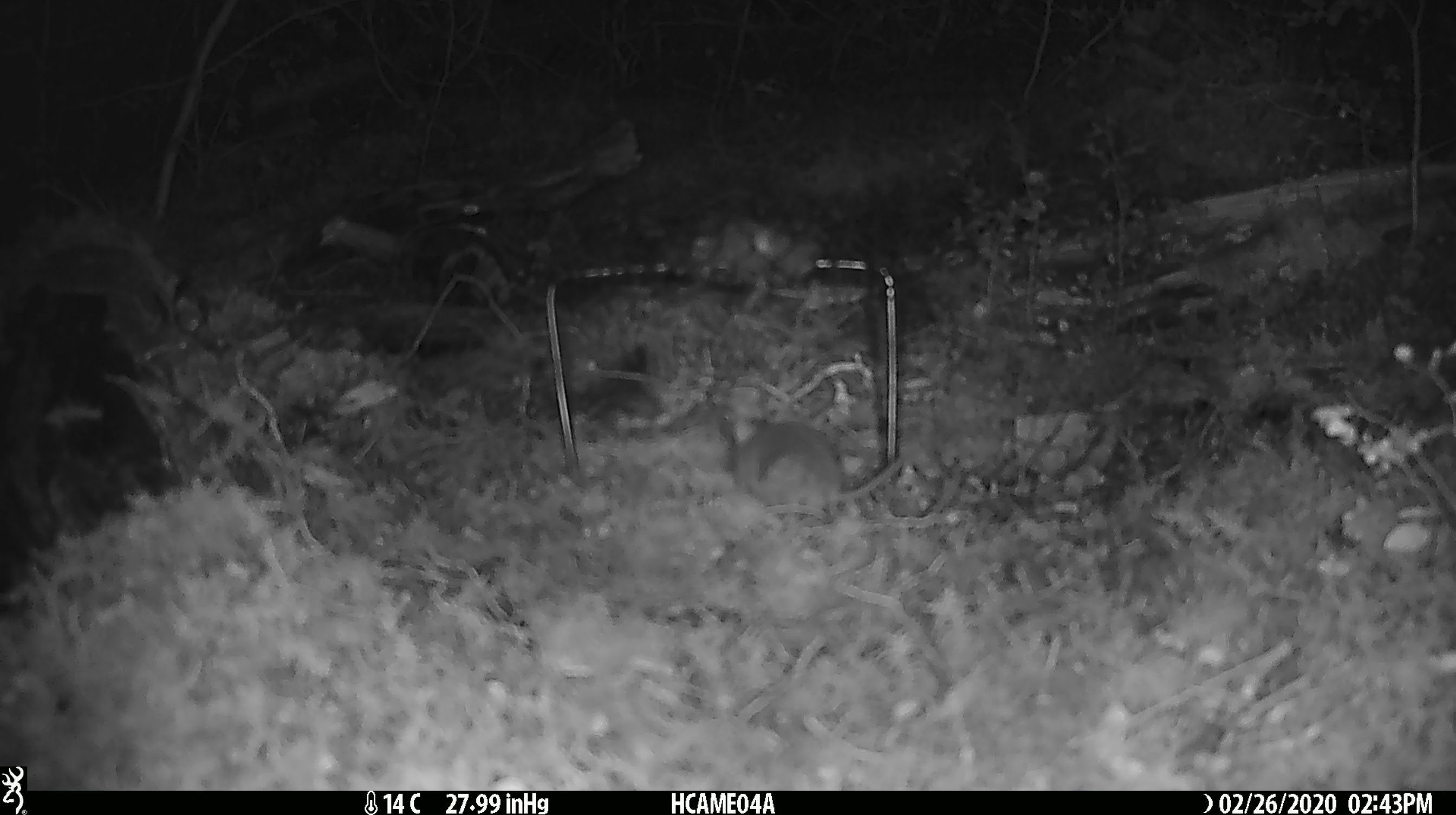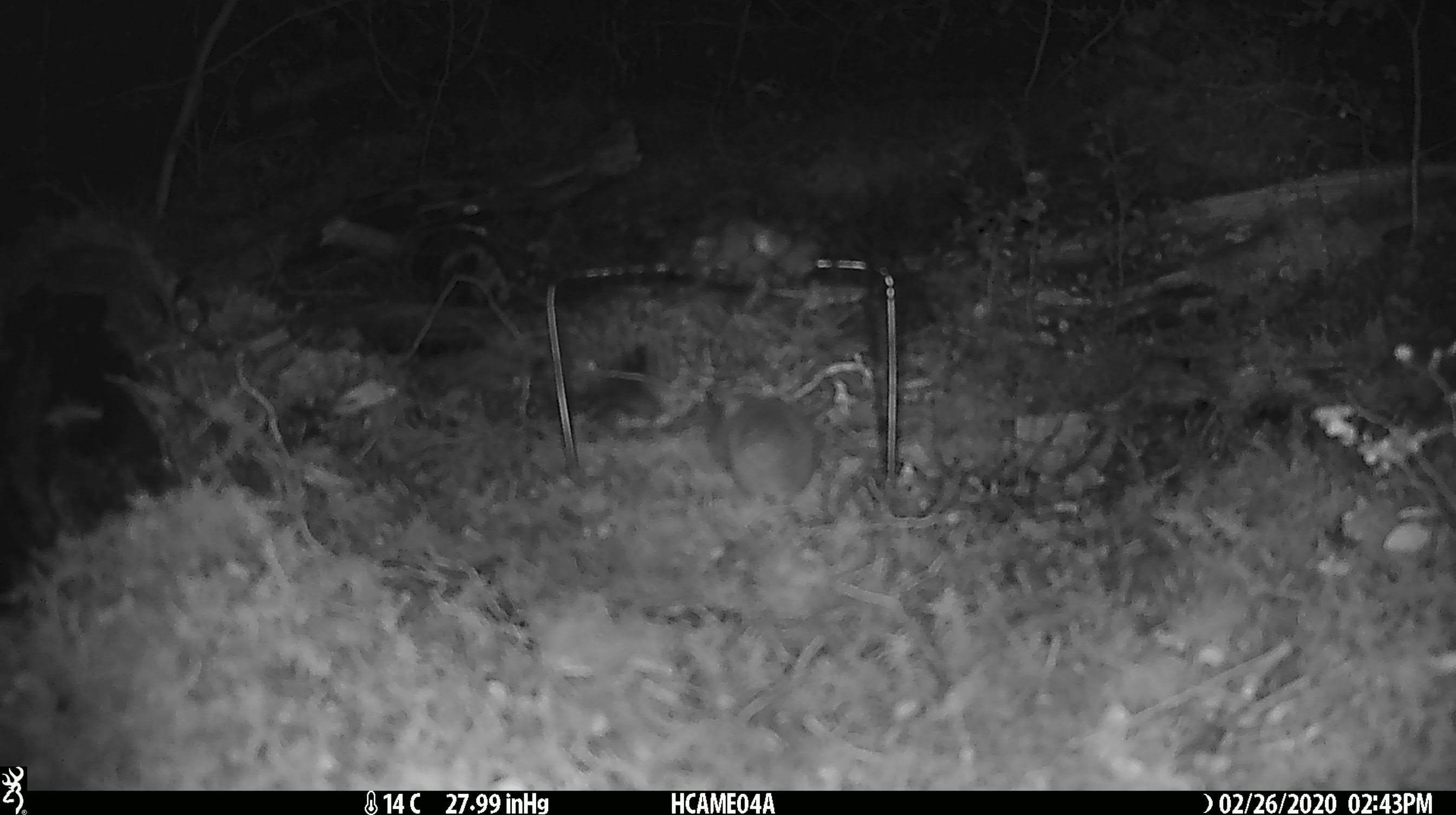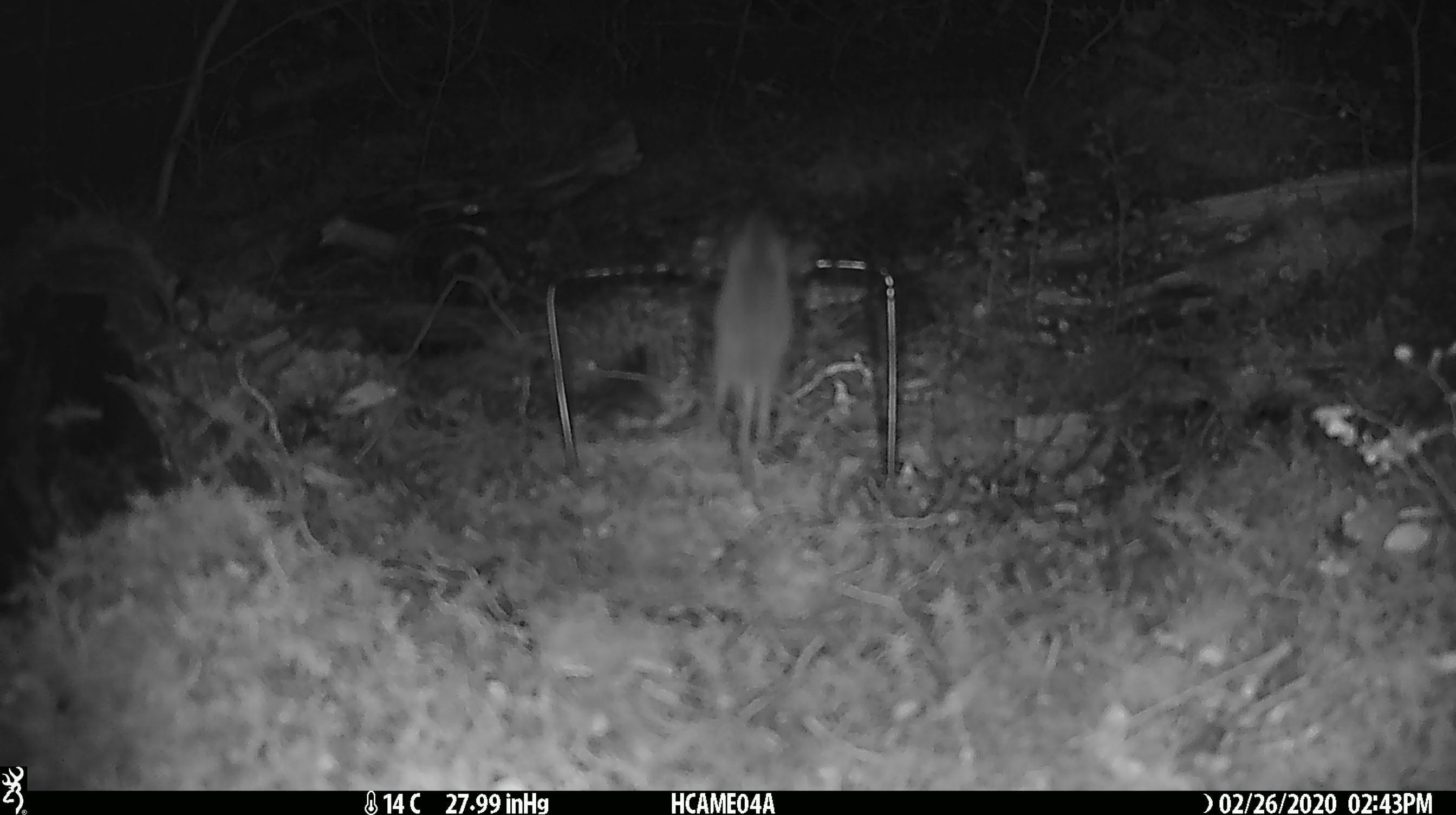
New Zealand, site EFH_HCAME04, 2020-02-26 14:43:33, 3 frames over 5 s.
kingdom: Animalia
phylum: Chordata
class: Mammalia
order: Rodentia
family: Muridae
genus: Mus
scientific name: Mus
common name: mouse